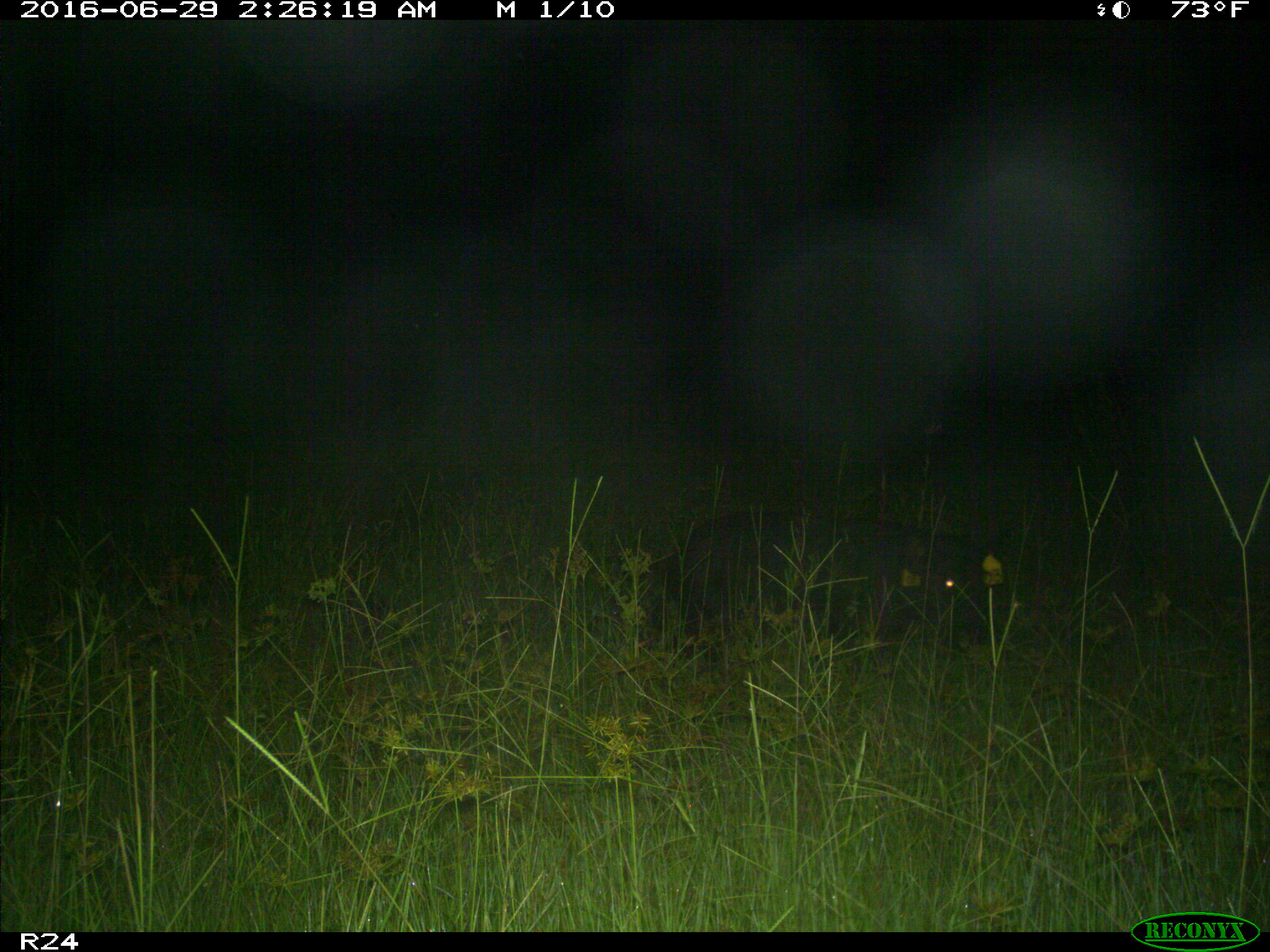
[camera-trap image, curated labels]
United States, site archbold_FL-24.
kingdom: Animalia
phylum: Chordata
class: Mammalia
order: Artiodactyla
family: Suidae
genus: Sus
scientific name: Sus scrofa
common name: wild boar